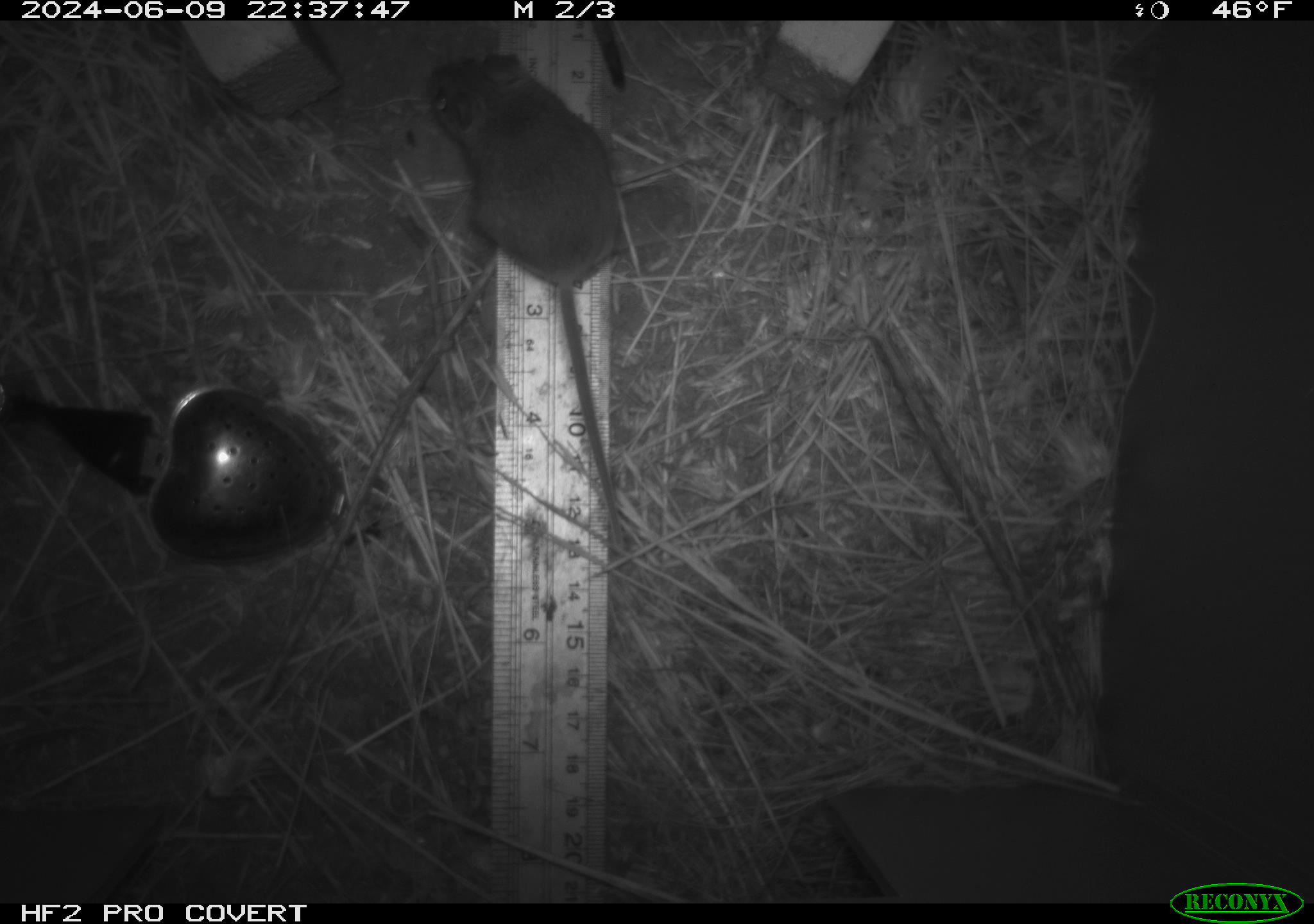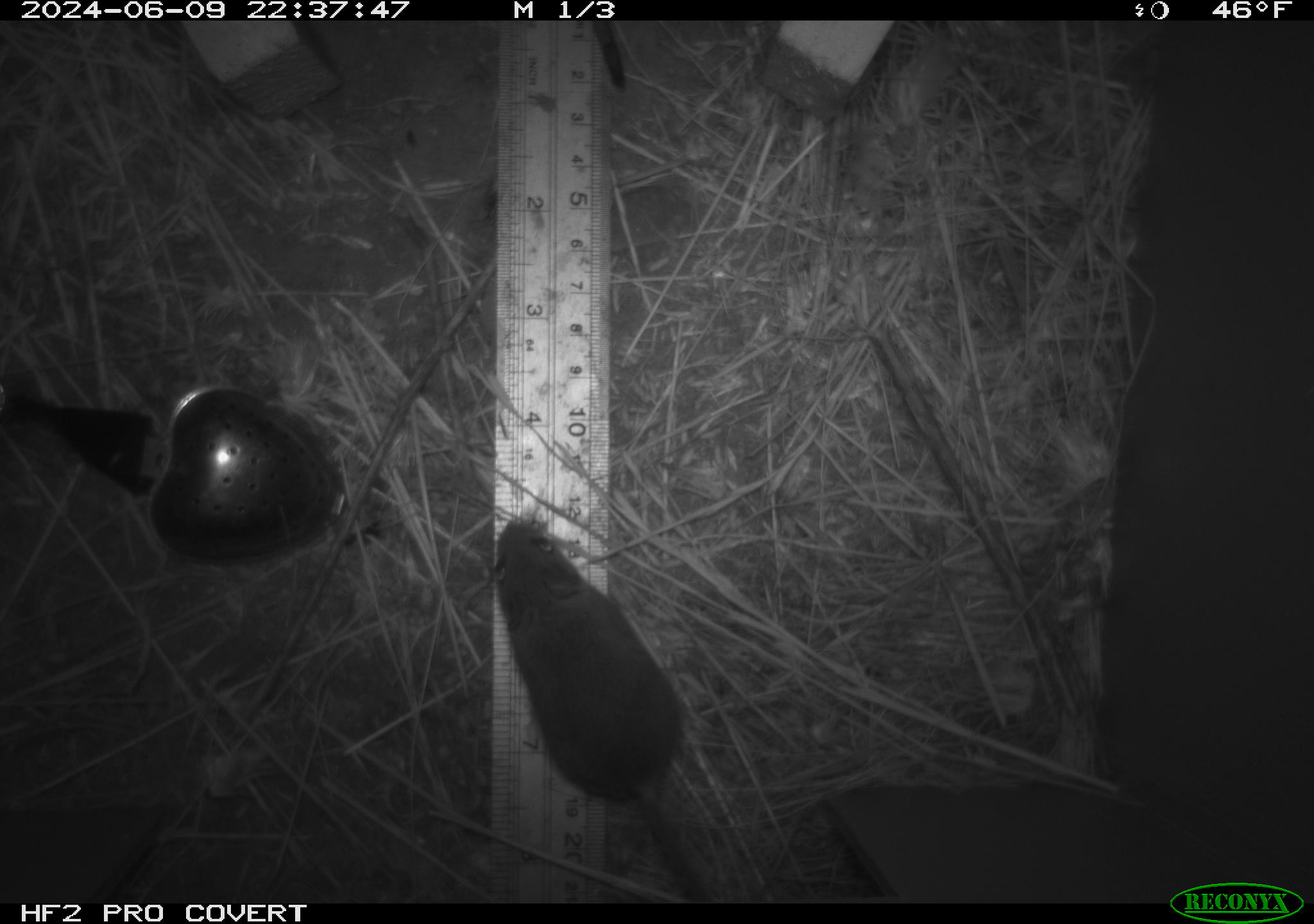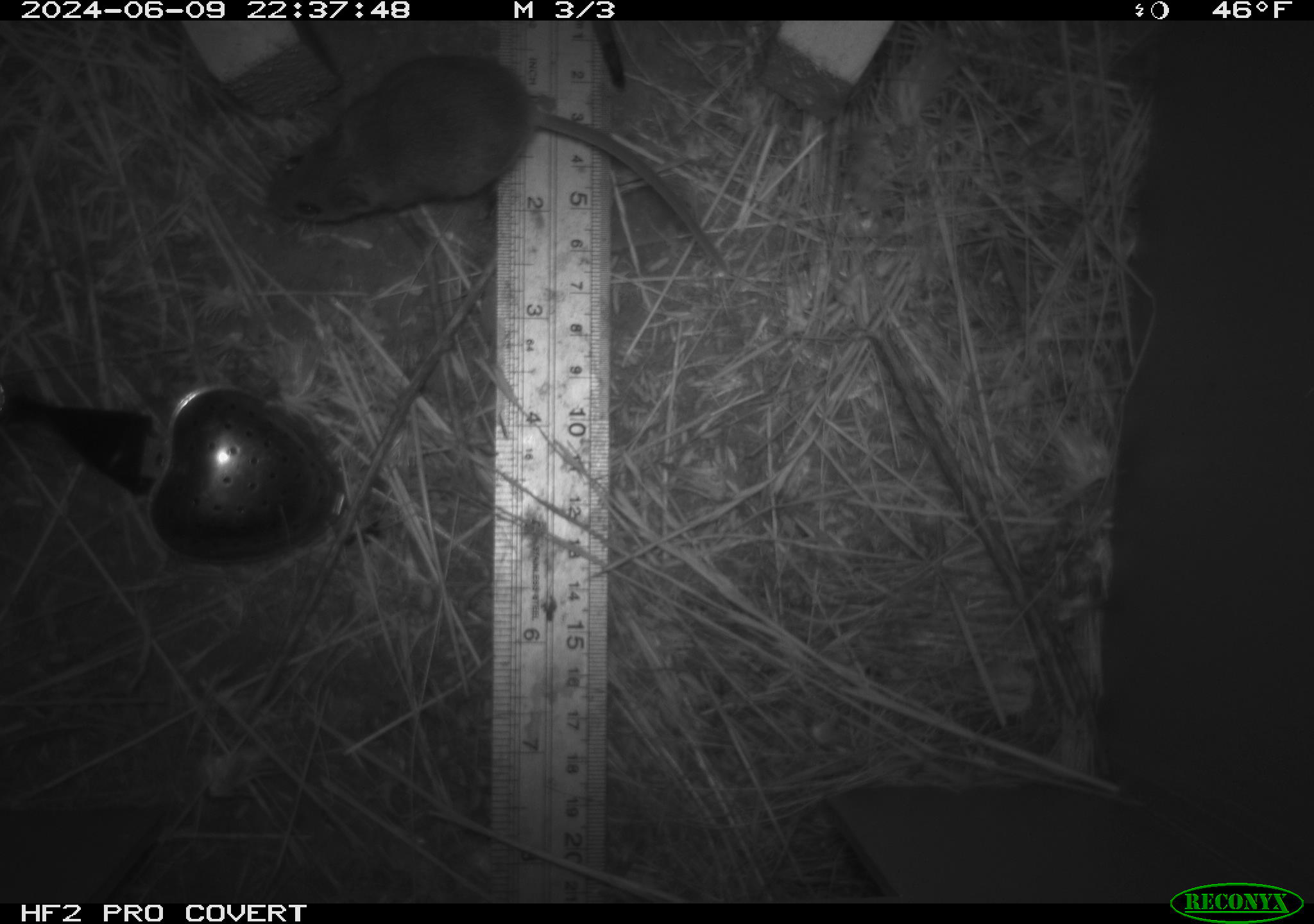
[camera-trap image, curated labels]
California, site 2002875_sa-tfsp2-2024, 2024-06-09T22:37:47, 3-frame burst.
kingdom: Animalia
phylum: Chordata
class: Mammalia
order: Rodentia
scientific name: Rodentia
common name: mouse species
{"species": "mouse species (Rodentia)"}